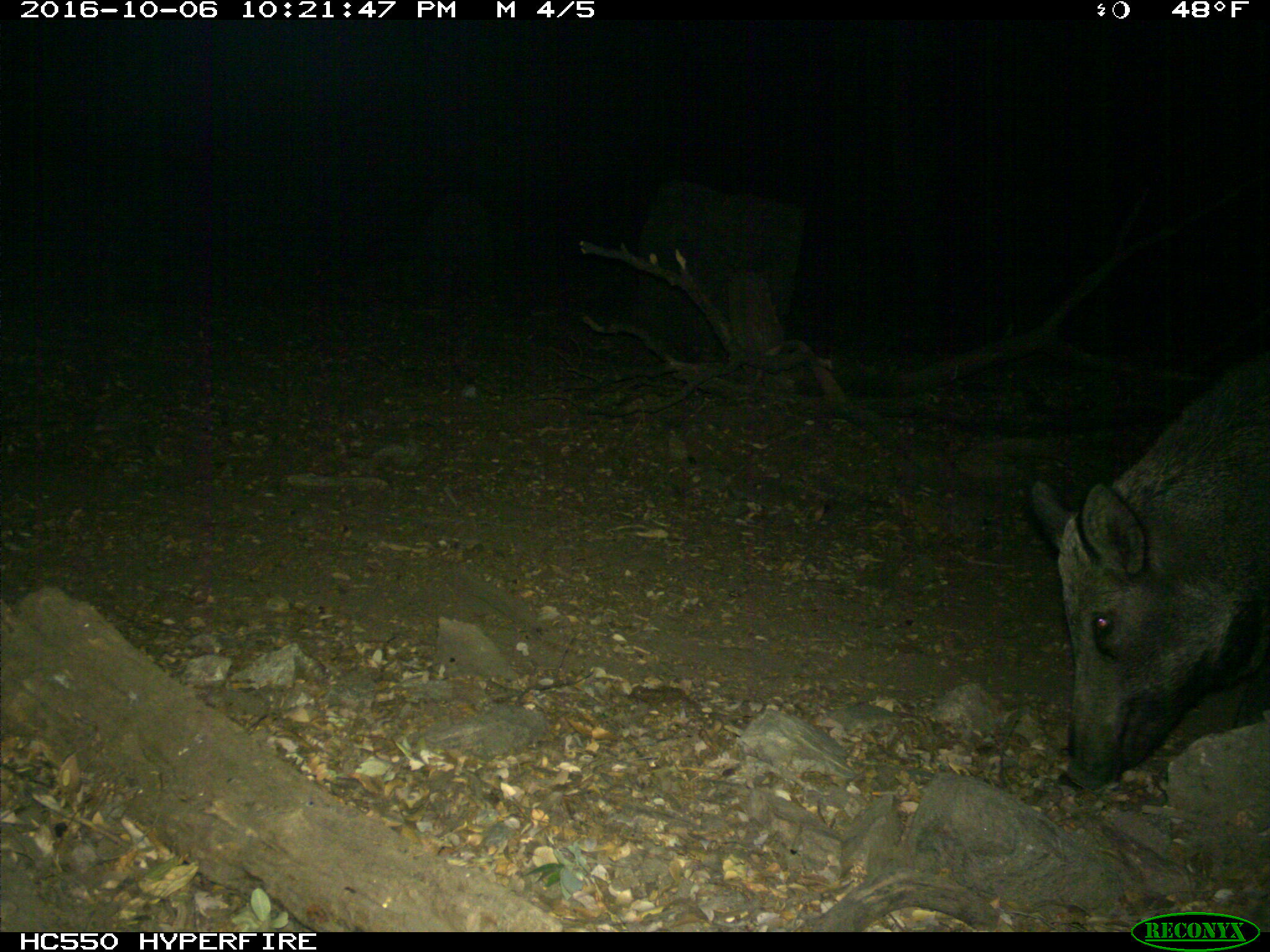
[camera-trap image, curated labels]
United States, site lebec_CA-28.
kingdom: Animalia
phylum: Chordata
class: Mammalia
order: Artiodactyla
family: Suidae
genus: Sus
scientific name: Sus scrofa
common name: wild boar